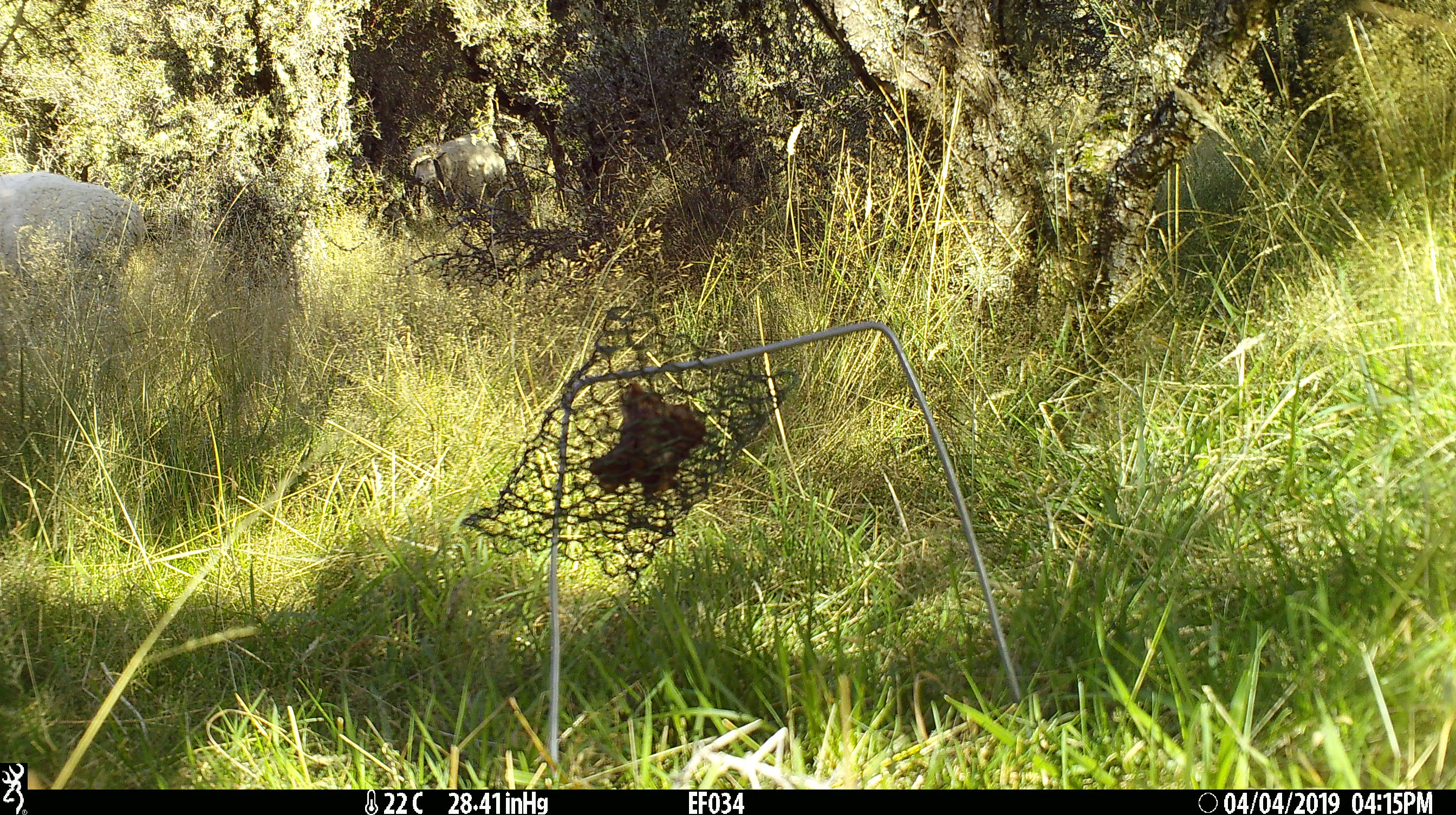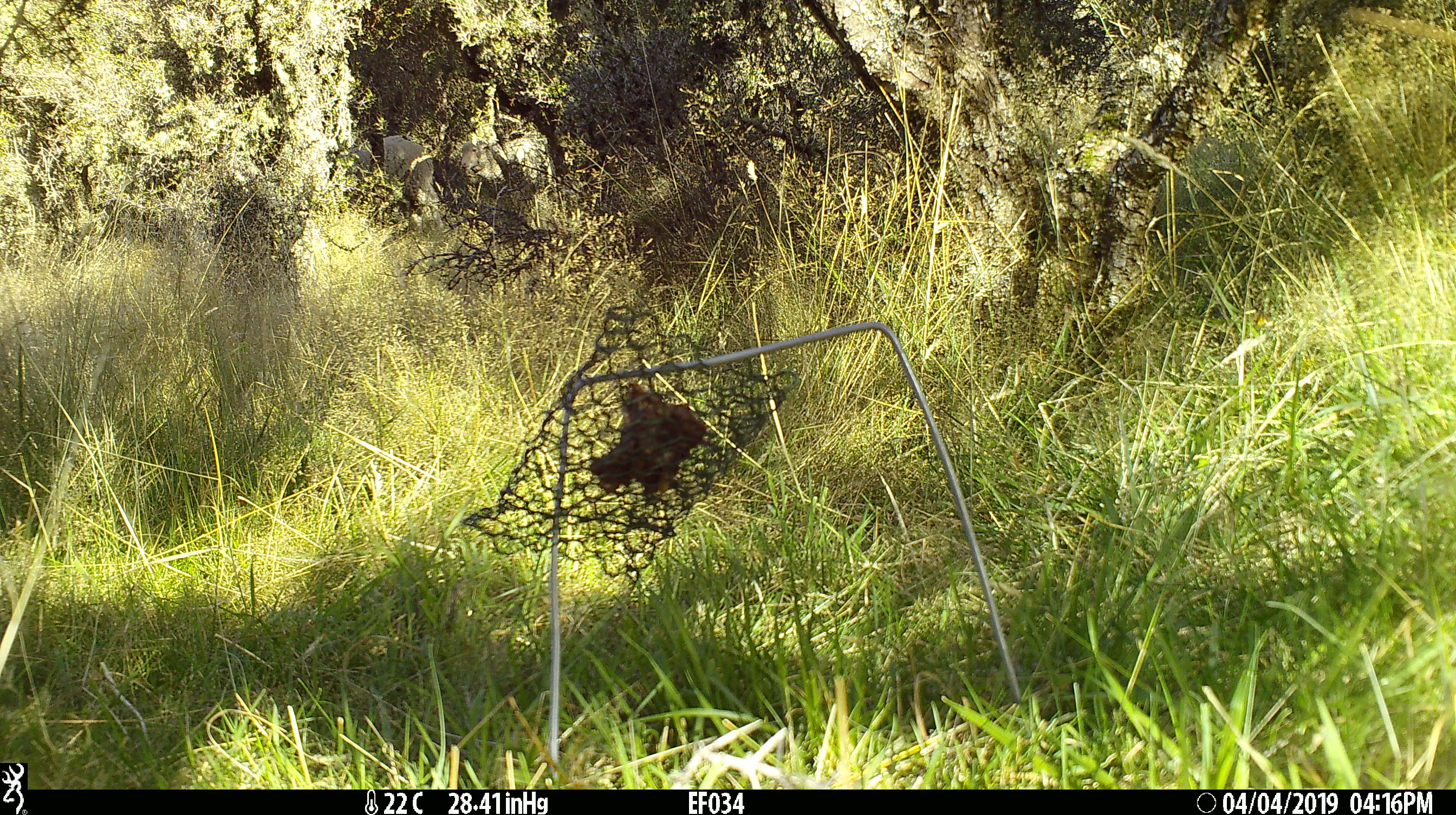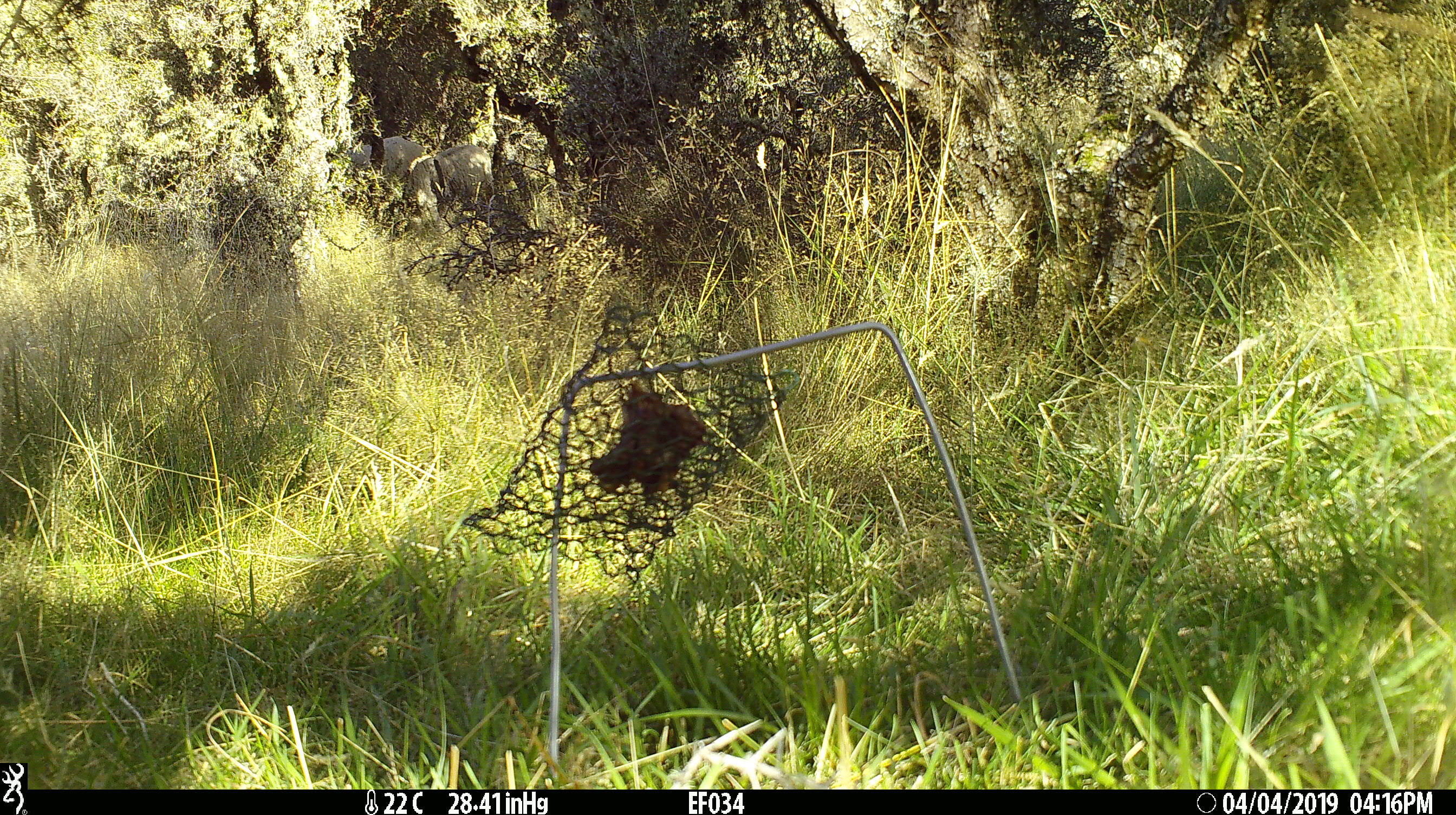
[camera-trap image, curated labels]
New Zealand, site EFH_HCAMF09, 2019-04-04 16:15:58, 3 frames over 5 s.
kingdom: Animalia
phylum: Chordata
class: Mammalia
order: Artiodactyla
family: Bovidae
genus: Ovis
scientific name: Ovis aries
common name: domestic sheep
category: sheep